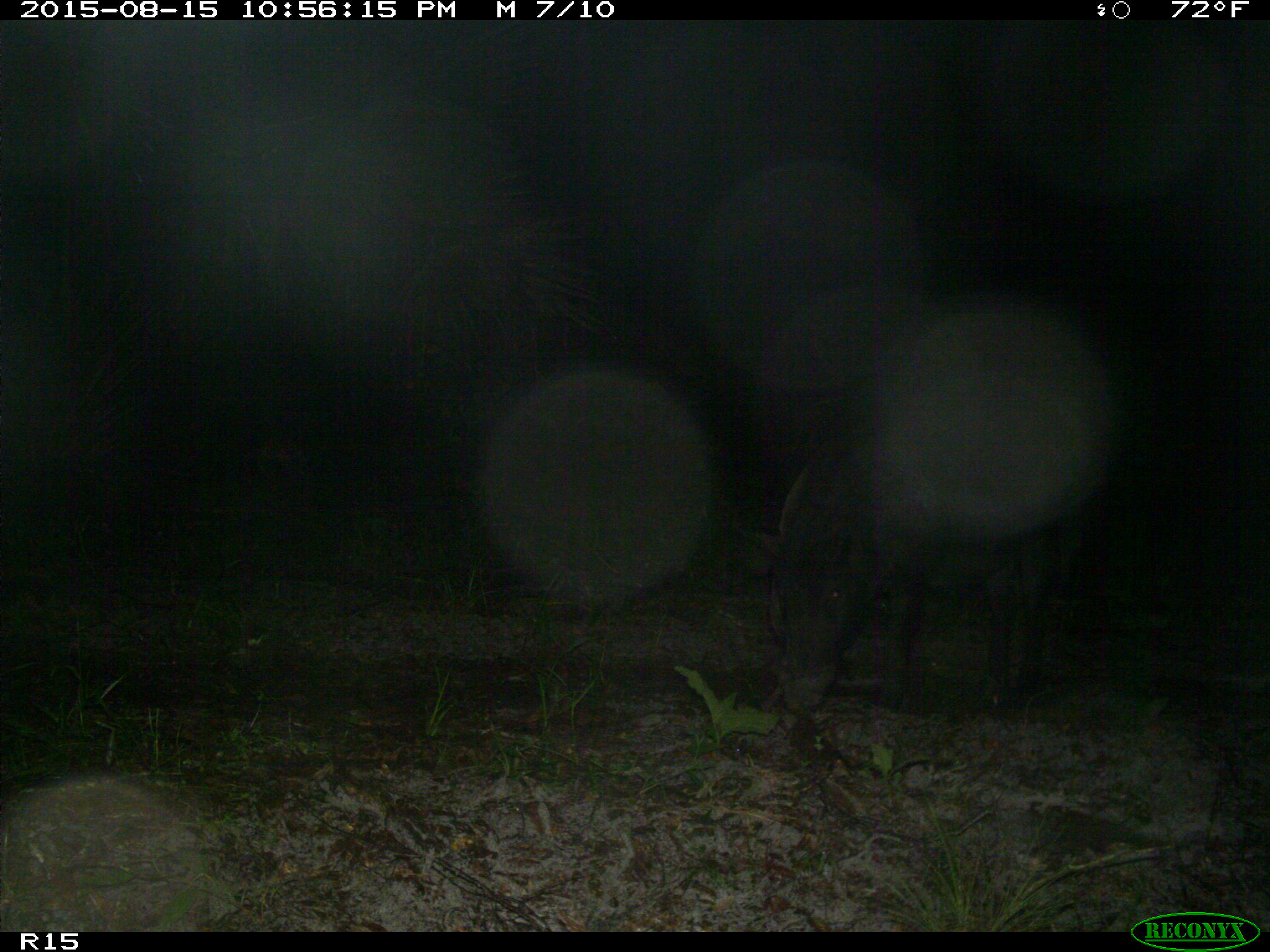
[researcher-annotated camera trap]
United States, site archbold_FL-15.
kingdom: Animalia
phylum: Chordata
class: Mammalia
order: Artiodactyla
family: Suidae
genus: Sus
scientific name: Sus scrofa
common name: wild boar